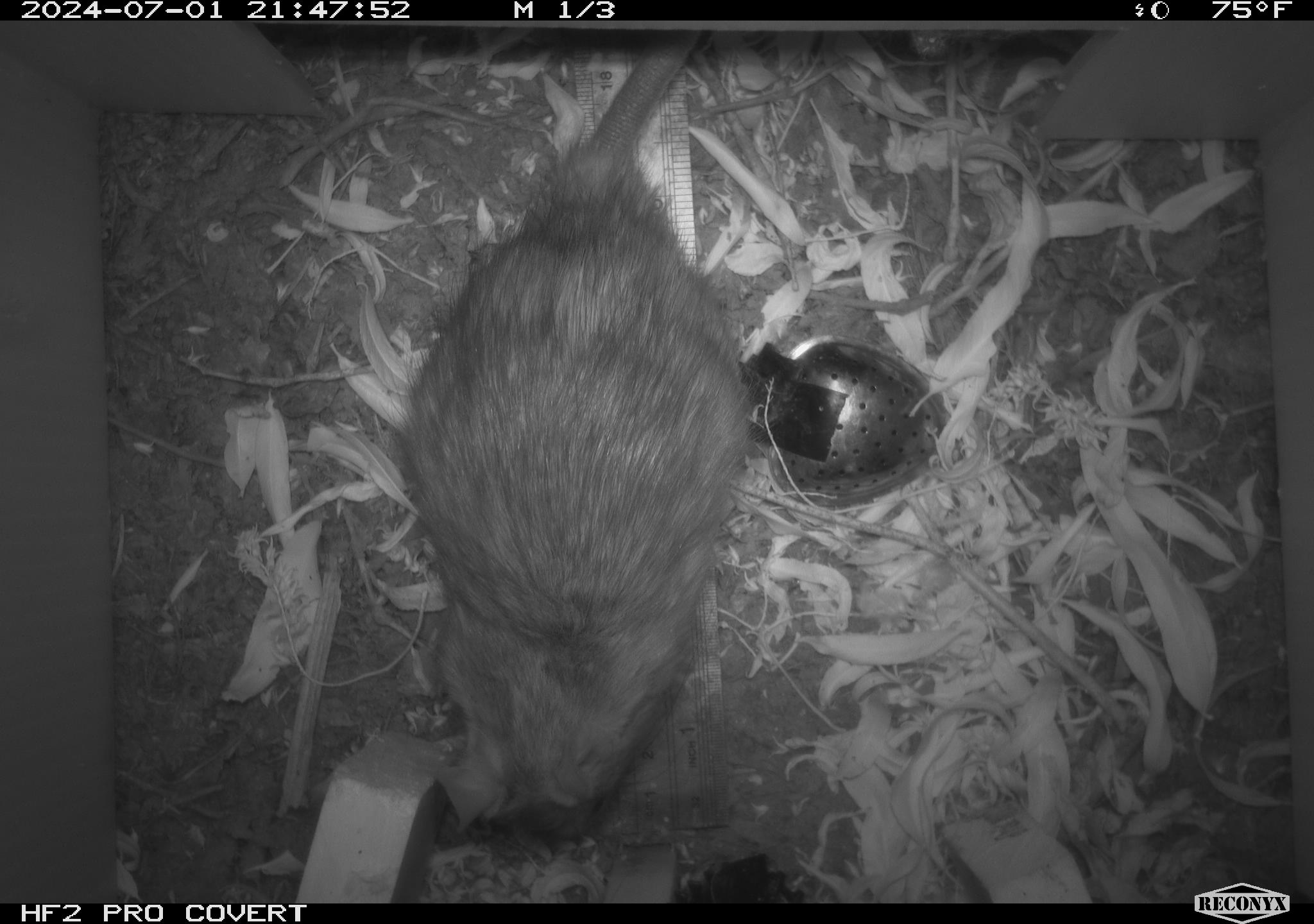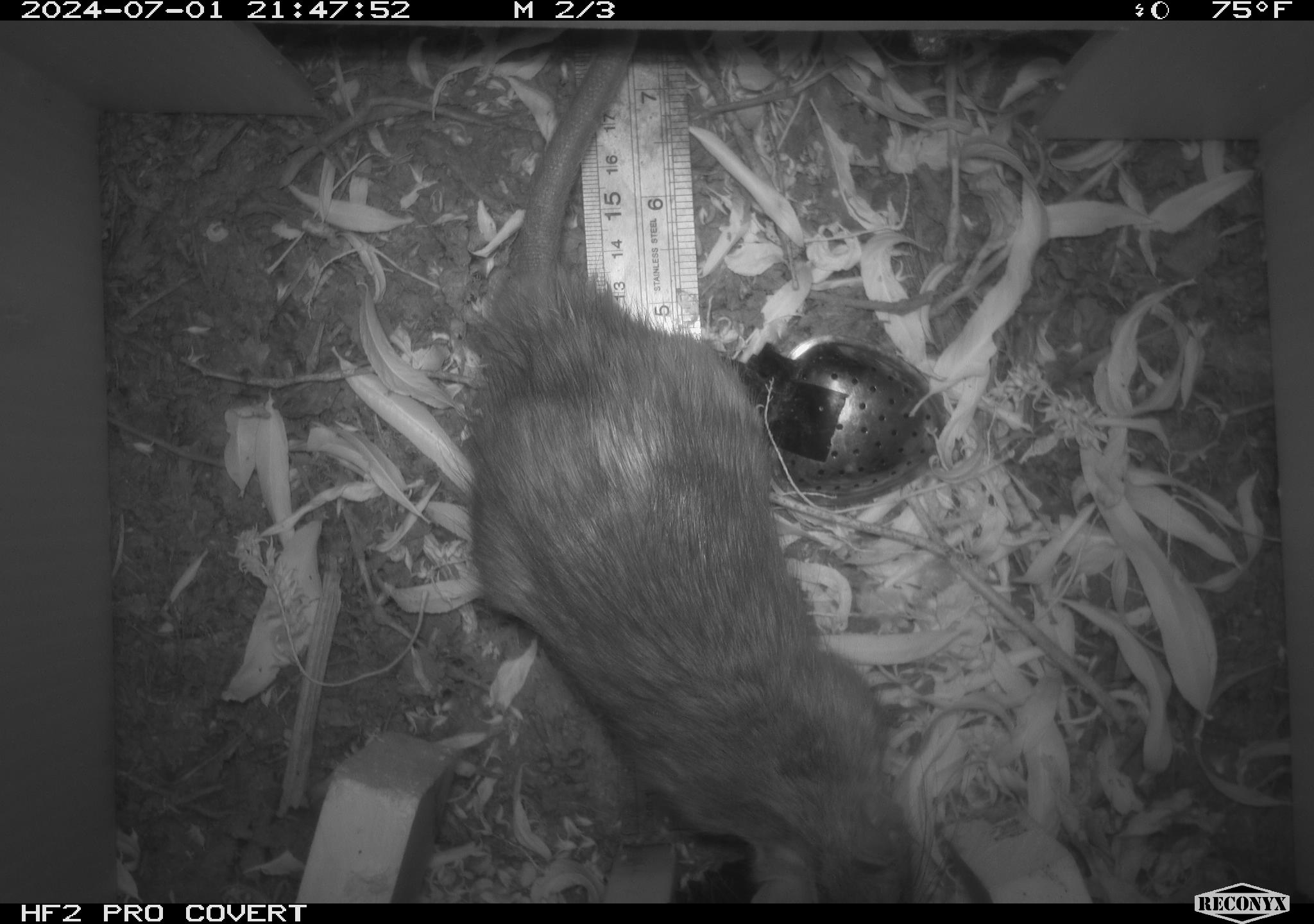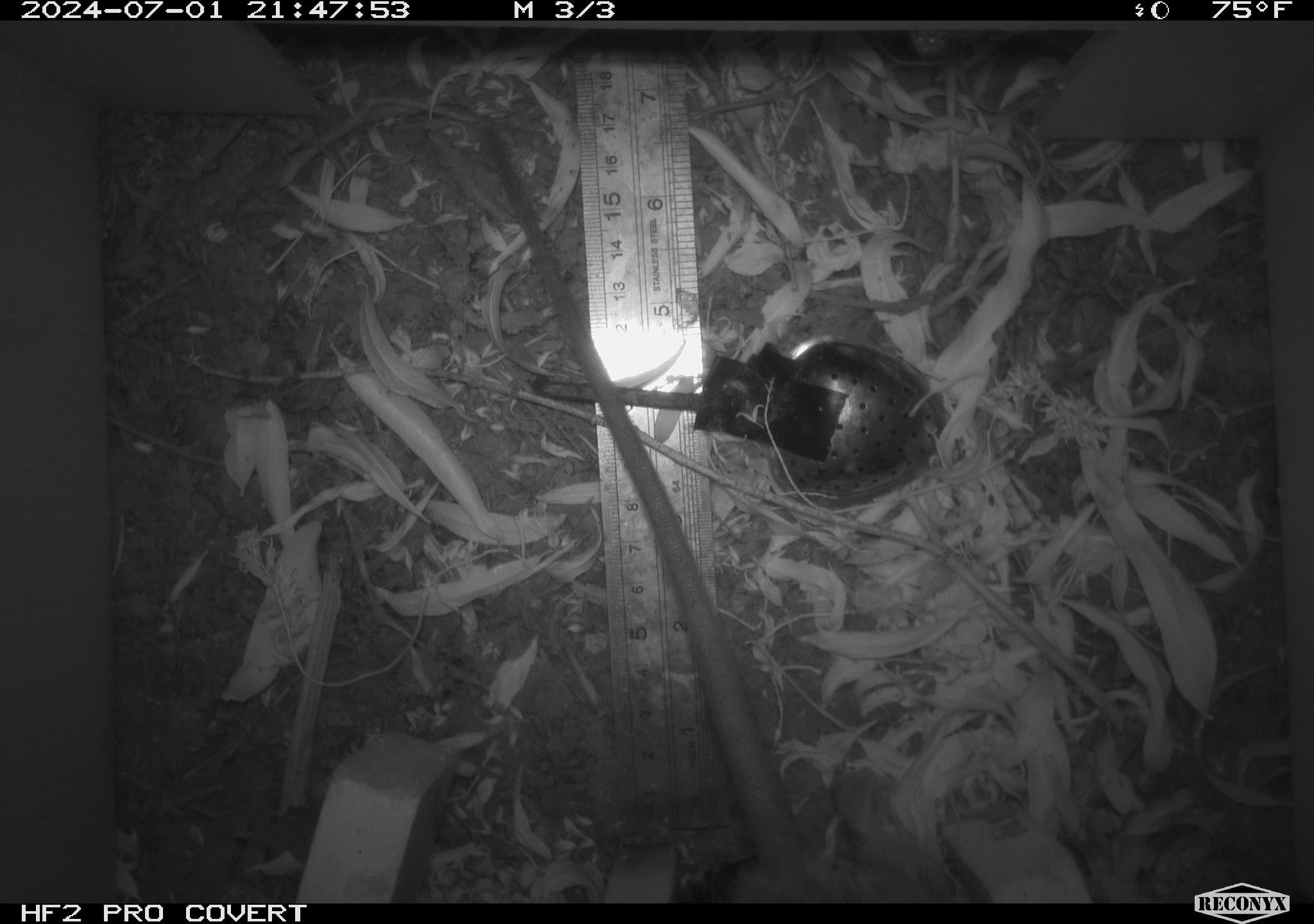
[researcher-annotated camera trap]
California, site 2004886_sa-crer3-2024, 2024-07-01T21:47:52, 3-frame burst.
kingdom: Animalia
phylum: Chordata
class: Mammalia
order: Rodentia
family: Muridae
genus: Rattus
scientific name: Rattus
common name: rat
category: rattus species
Rattus species (rat) (Rattus).